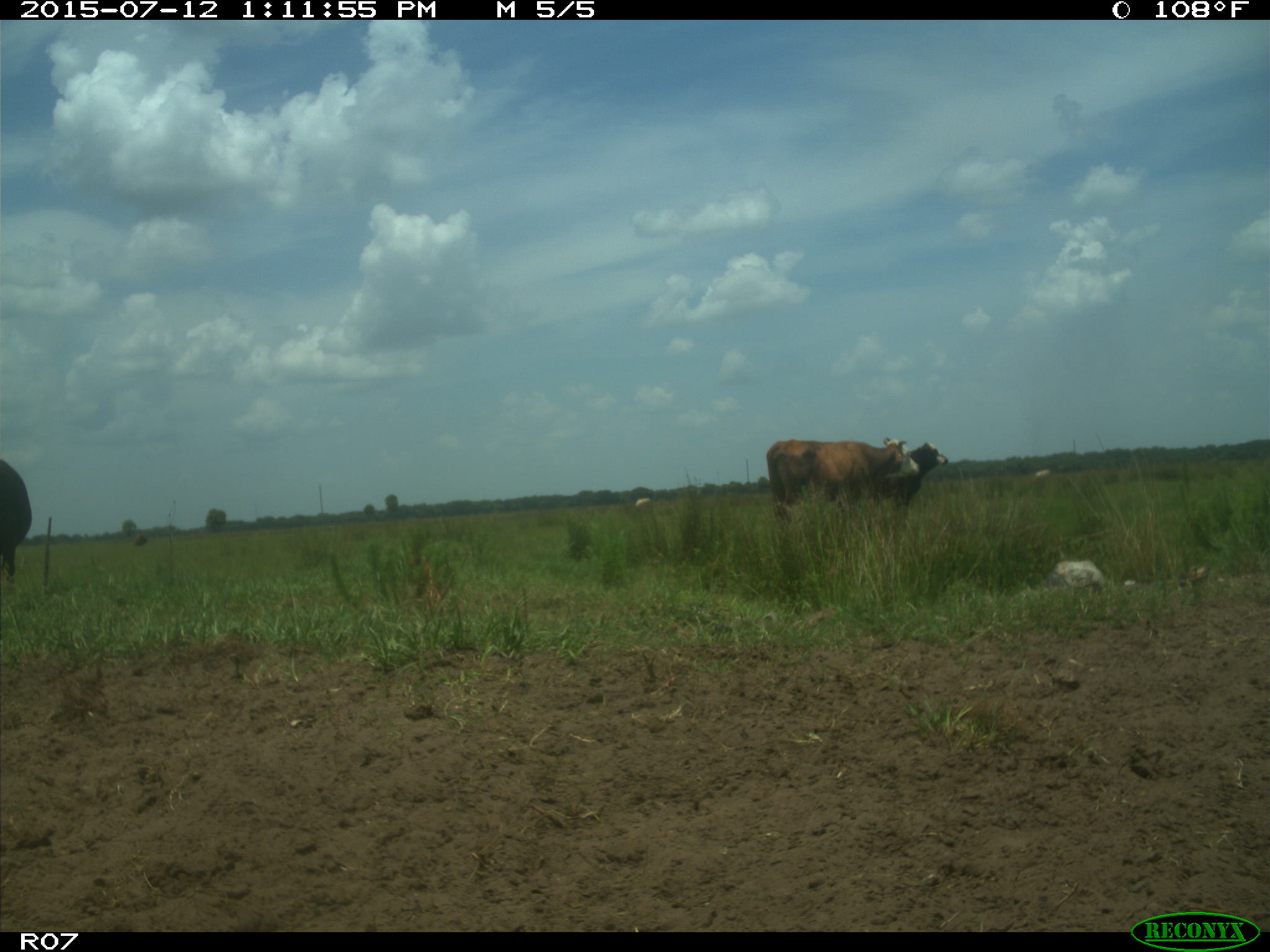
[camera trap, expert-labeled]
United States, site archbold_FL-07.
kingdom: Animalia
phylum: Chordata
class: Mammalia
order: Artiodactyla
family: Bovidae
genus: Bos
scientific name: Bos taurus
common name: domestic cow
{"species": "Bos taurus (domestic cow)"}